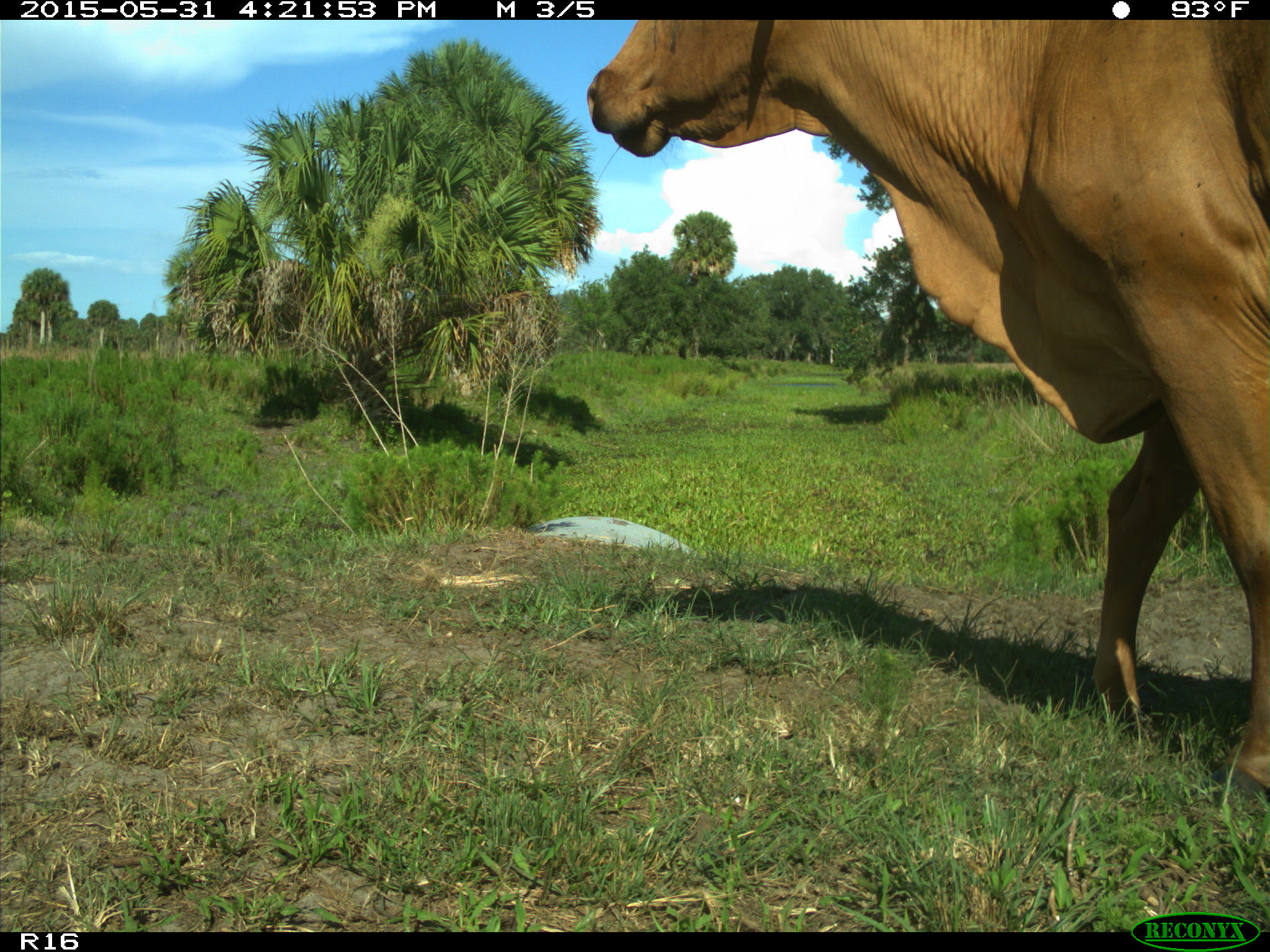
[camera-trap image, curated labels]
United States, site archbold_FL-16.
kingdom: Animalia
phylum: Chordata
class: Mammalia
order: Artiodactyla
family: Bovidae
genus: Bos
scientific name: Bos taurus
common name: domestic cow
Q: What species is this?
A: Bos taurus (domestic cow).